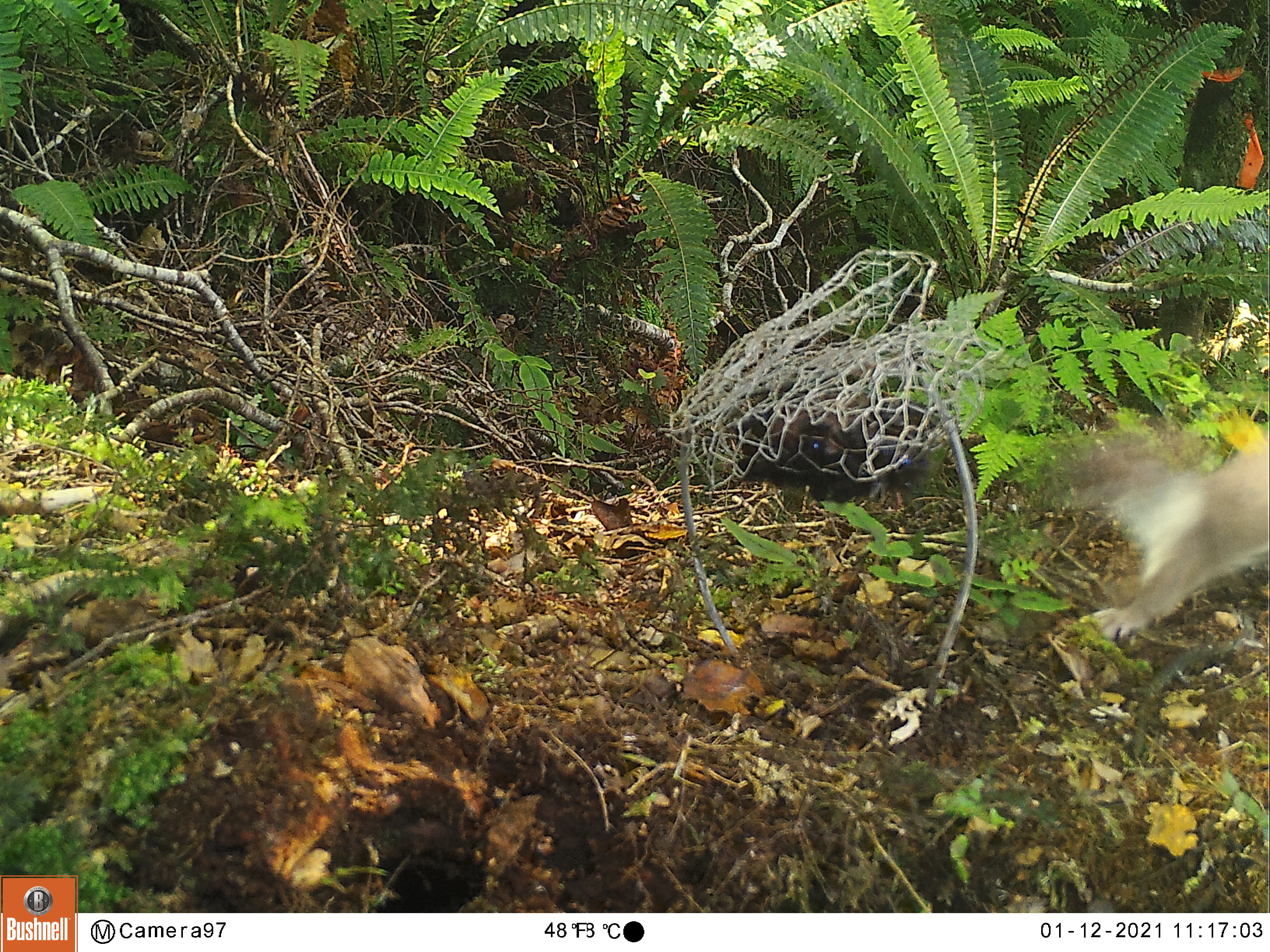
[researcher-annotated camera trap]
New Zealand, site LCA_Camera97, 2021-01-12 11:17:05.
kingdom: Animalia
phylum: Chordata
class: Mammalia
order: Carnivora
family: Mustelidae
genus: Mustela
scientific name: Mustela erminea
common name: stoat